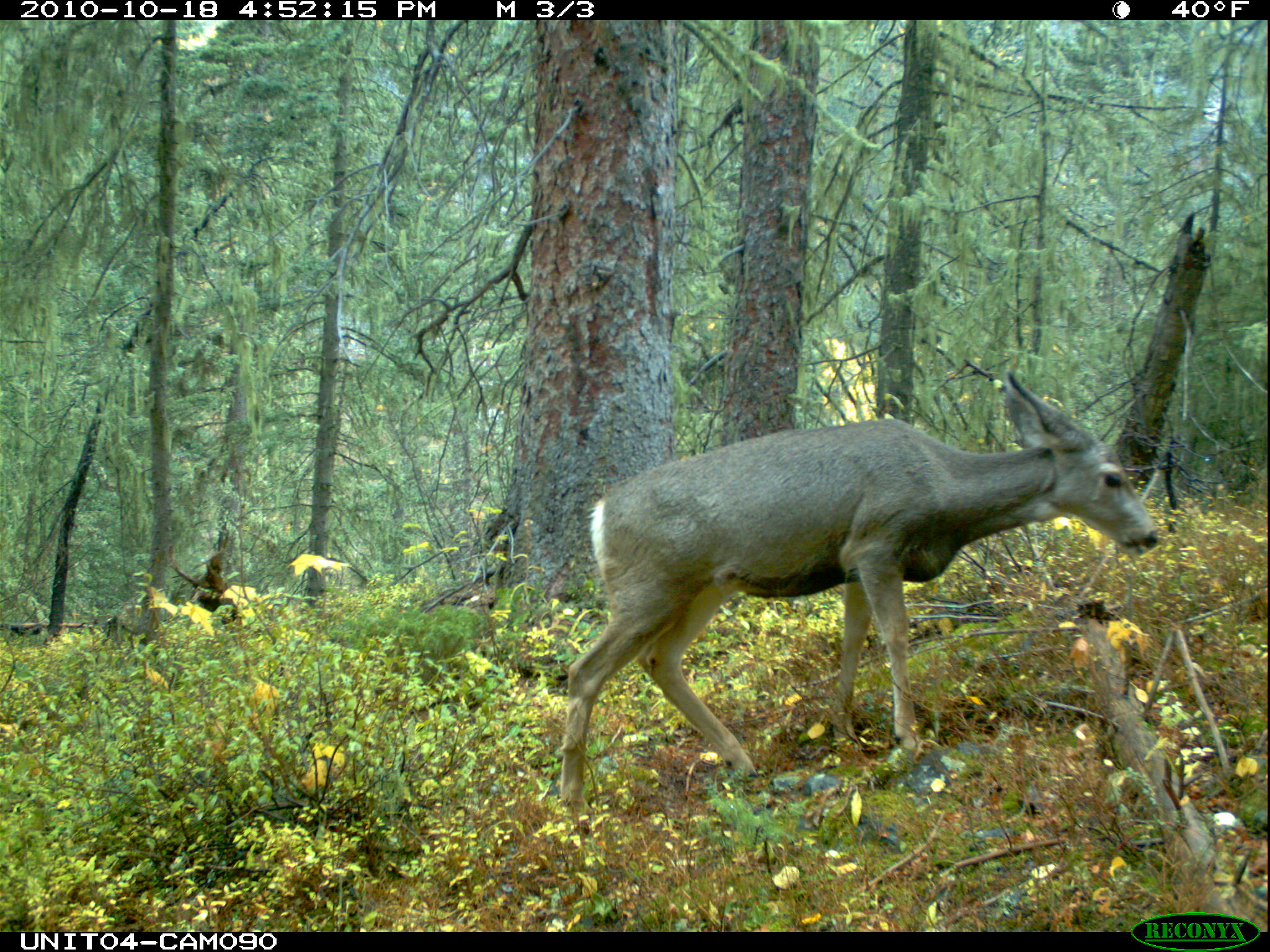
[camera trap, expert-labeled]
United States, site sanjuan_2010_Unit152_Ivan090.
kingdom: Animalia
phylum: Chordata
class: Mammalia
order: Artiodactyla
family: Cervidae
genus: Odocoileus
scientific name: Odocoileus hemionus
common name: mule deer